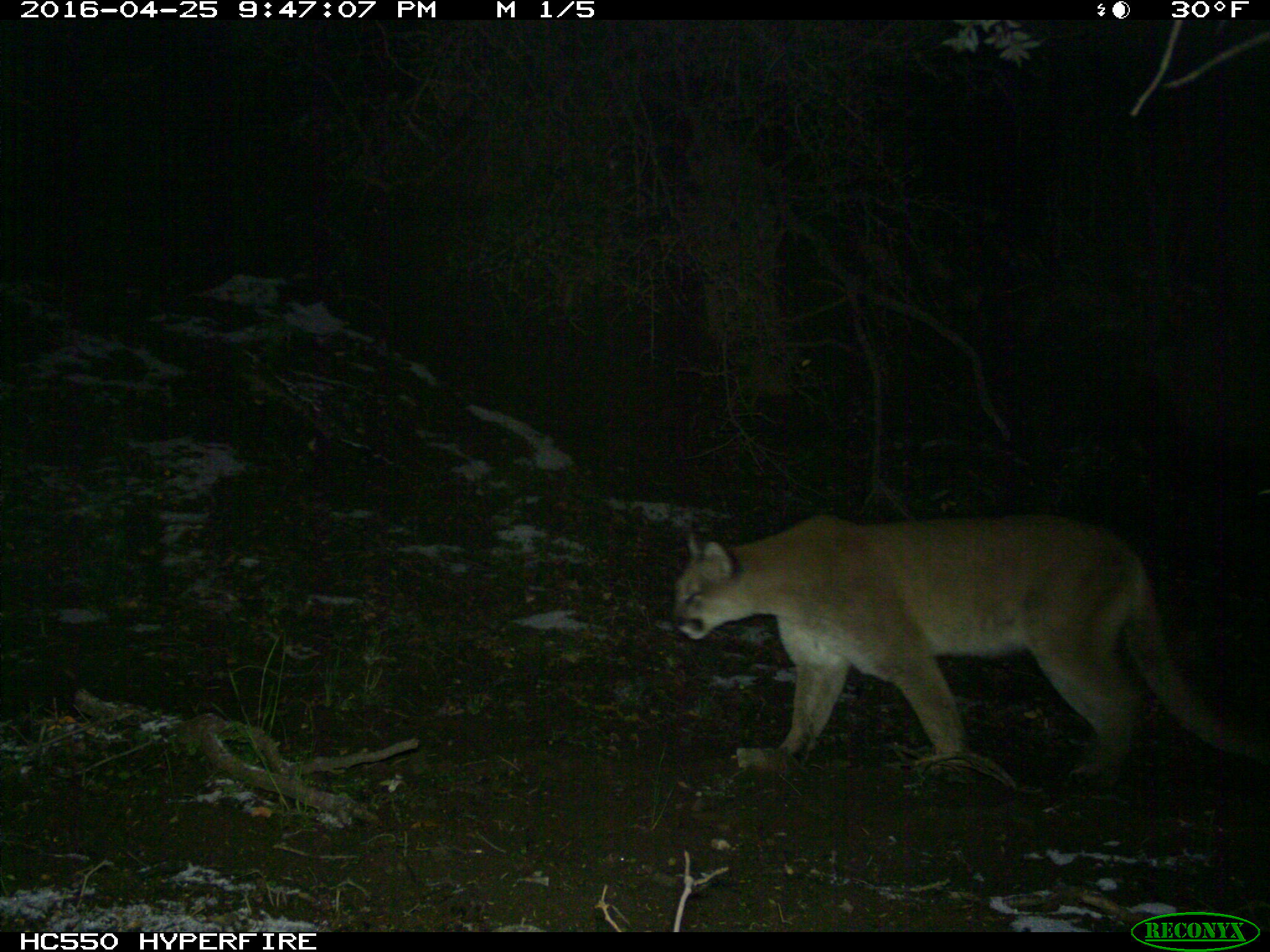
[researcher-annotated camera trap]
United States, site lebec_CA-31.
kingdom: Animalia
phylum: Chordata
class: Mammalia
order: Carnivora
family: Felidae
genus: Puma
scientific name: Puma concolor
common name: mountain lion